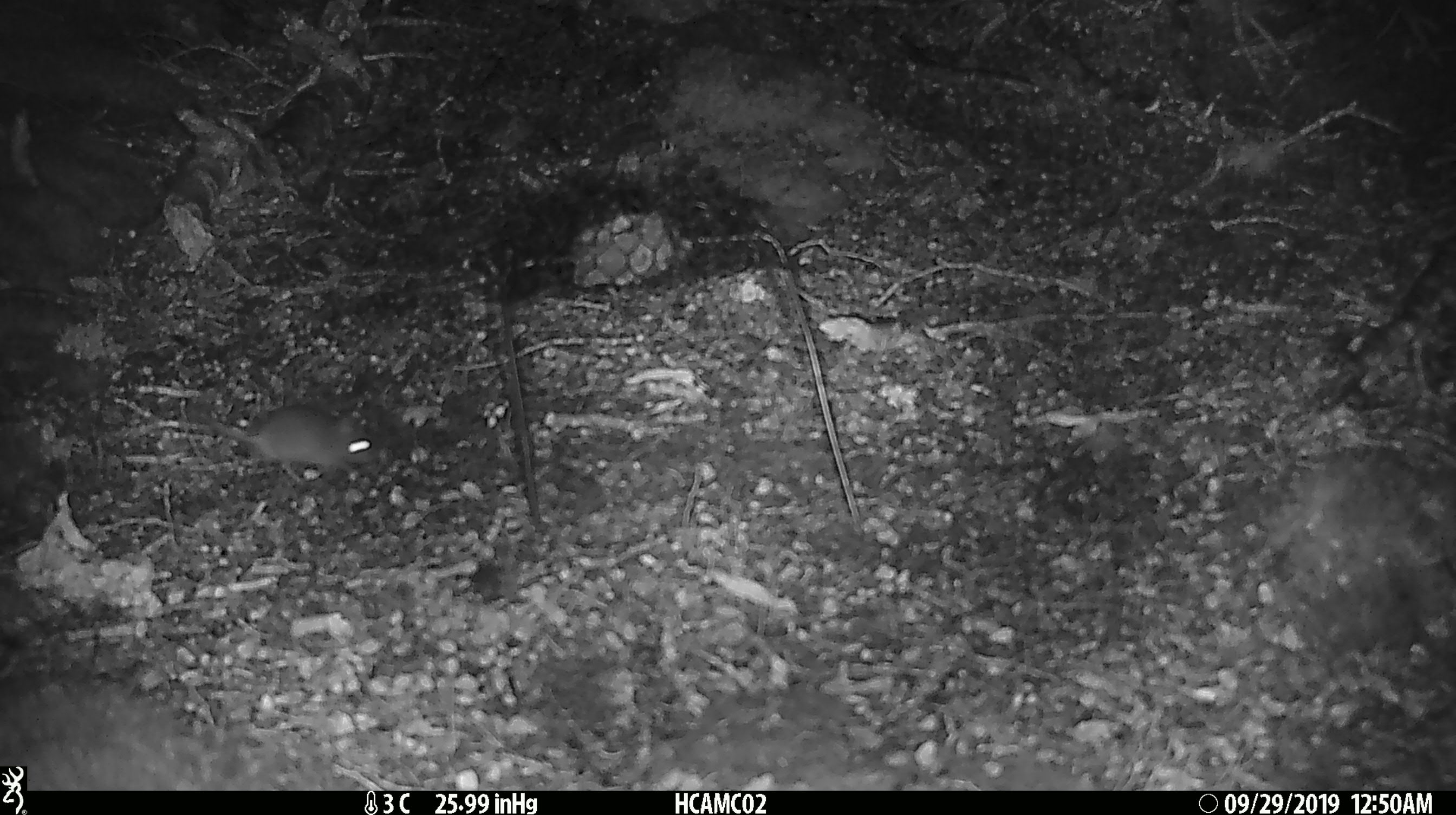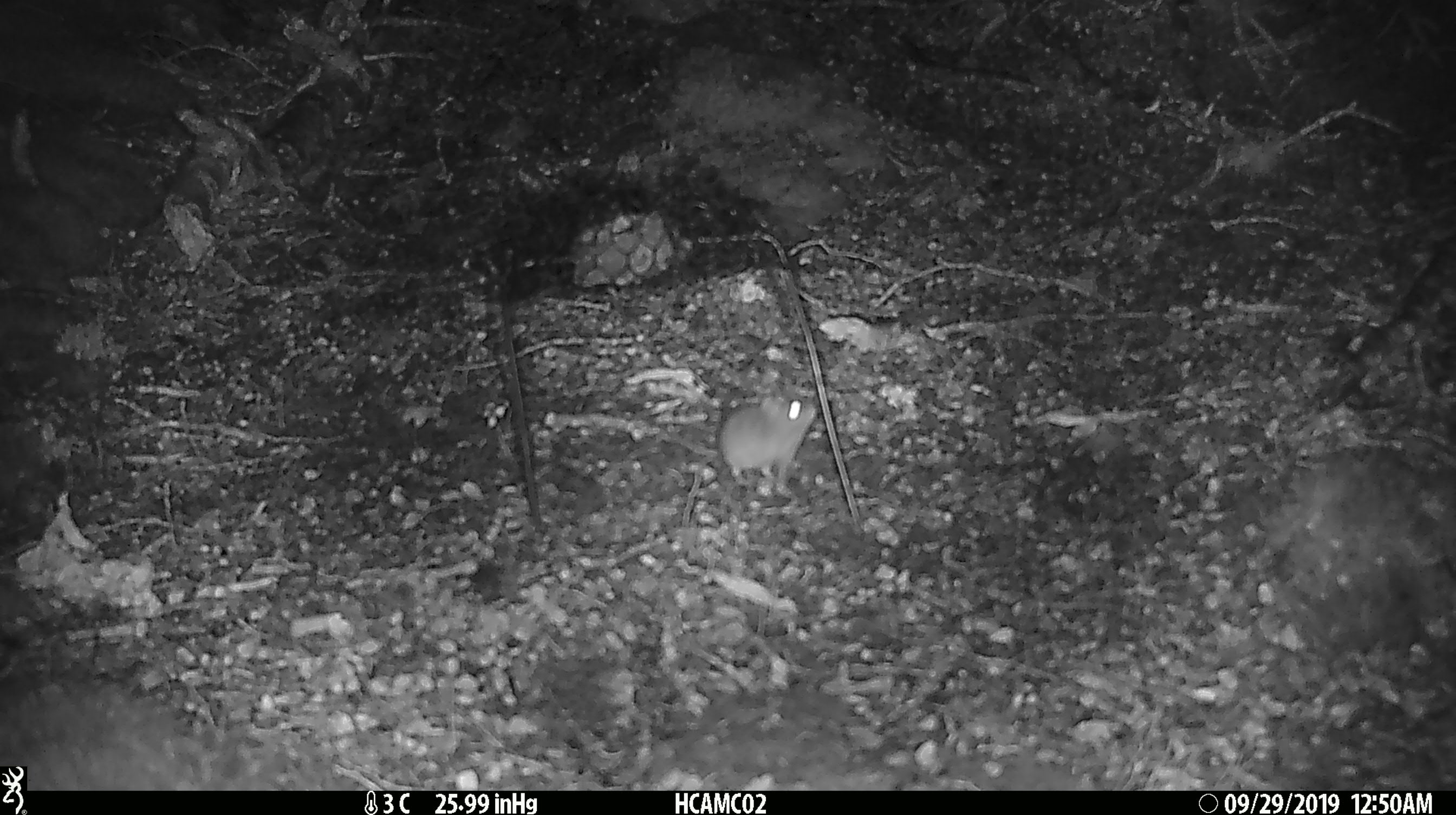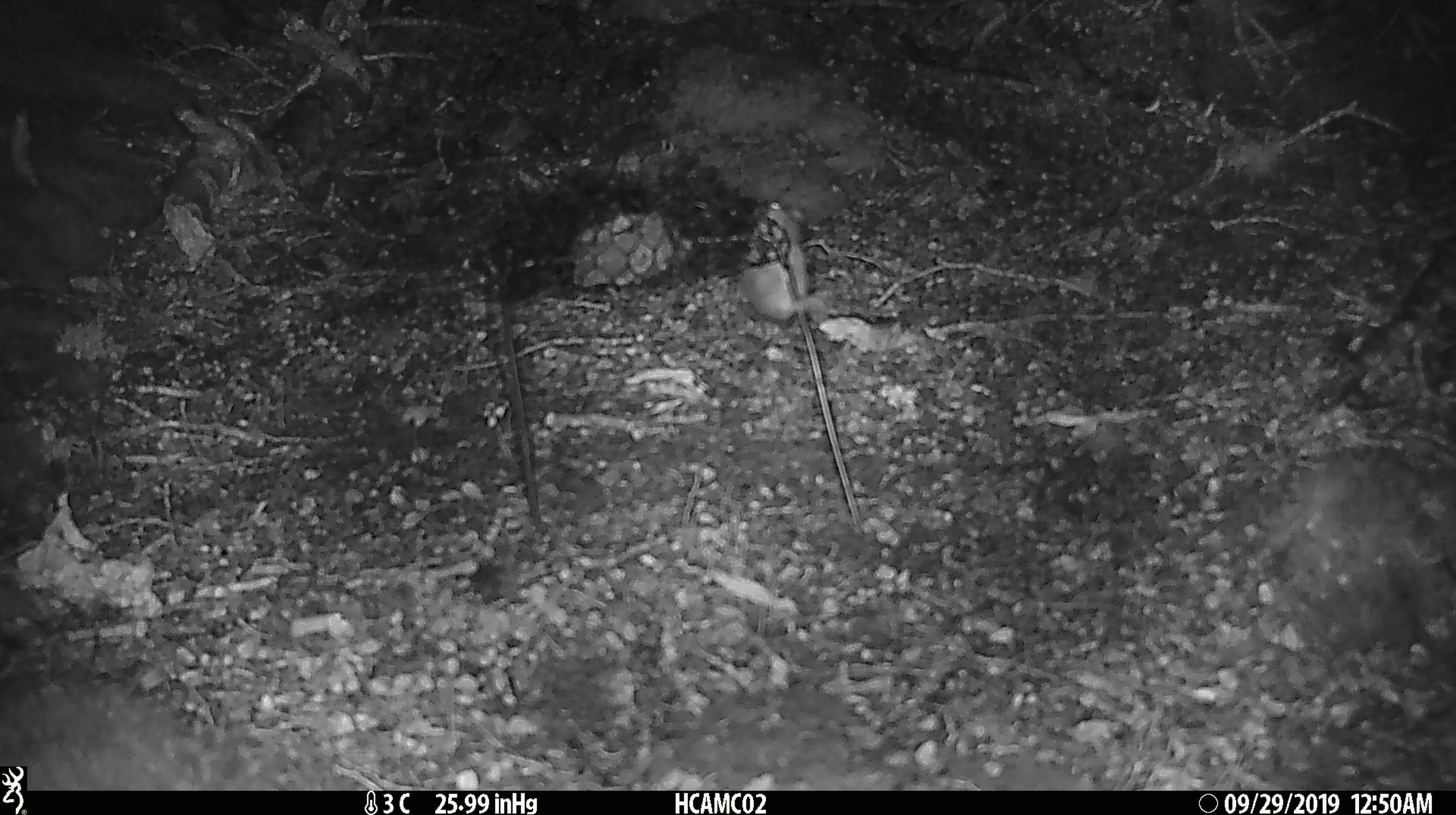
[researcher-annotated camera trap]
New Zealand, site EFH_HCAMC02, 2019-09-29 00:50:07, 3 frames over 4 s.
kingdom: Animalia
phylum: Chordata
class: Mammalia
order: Rodentia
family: Muridae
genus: Mus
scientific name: Mus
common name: mouse